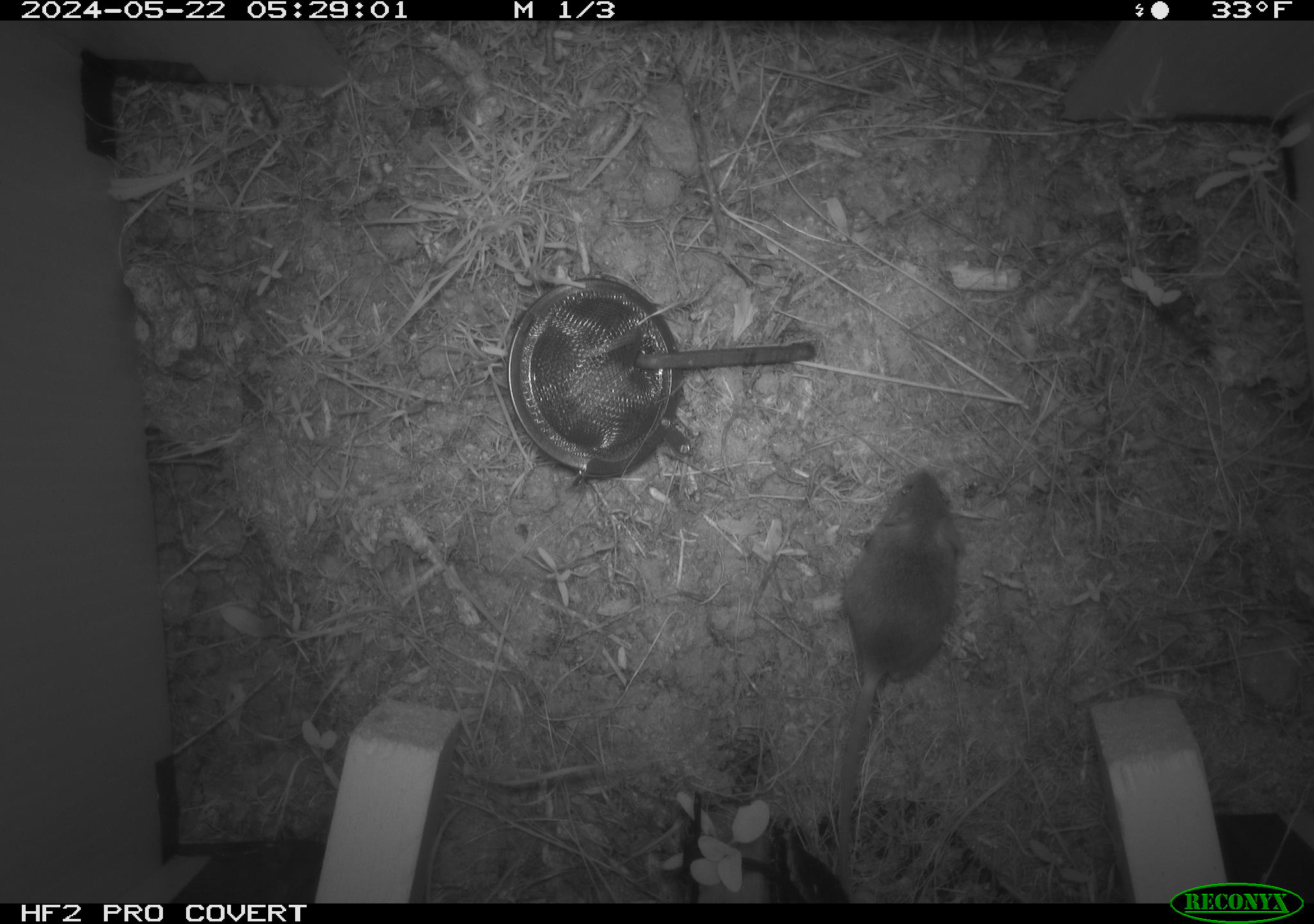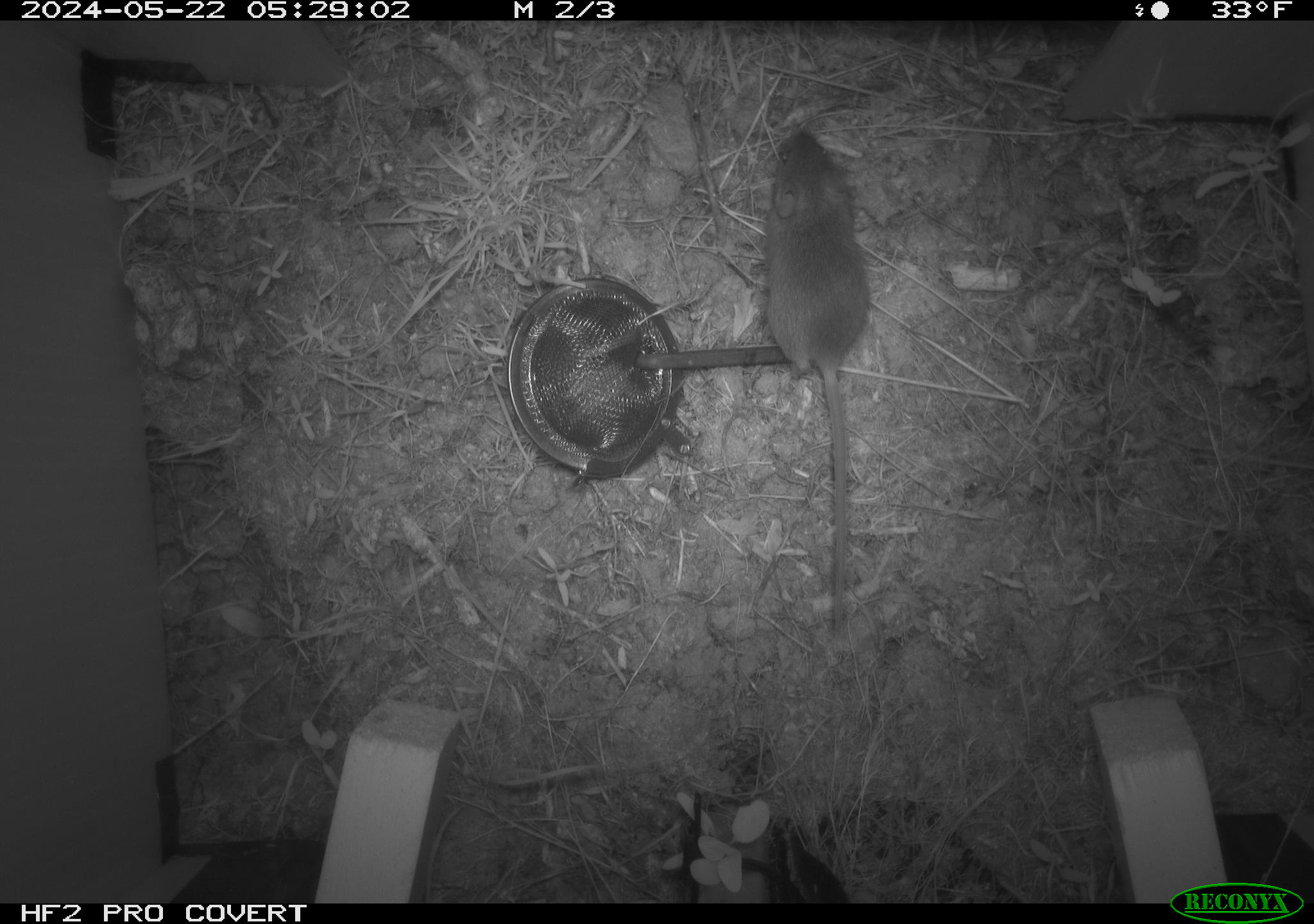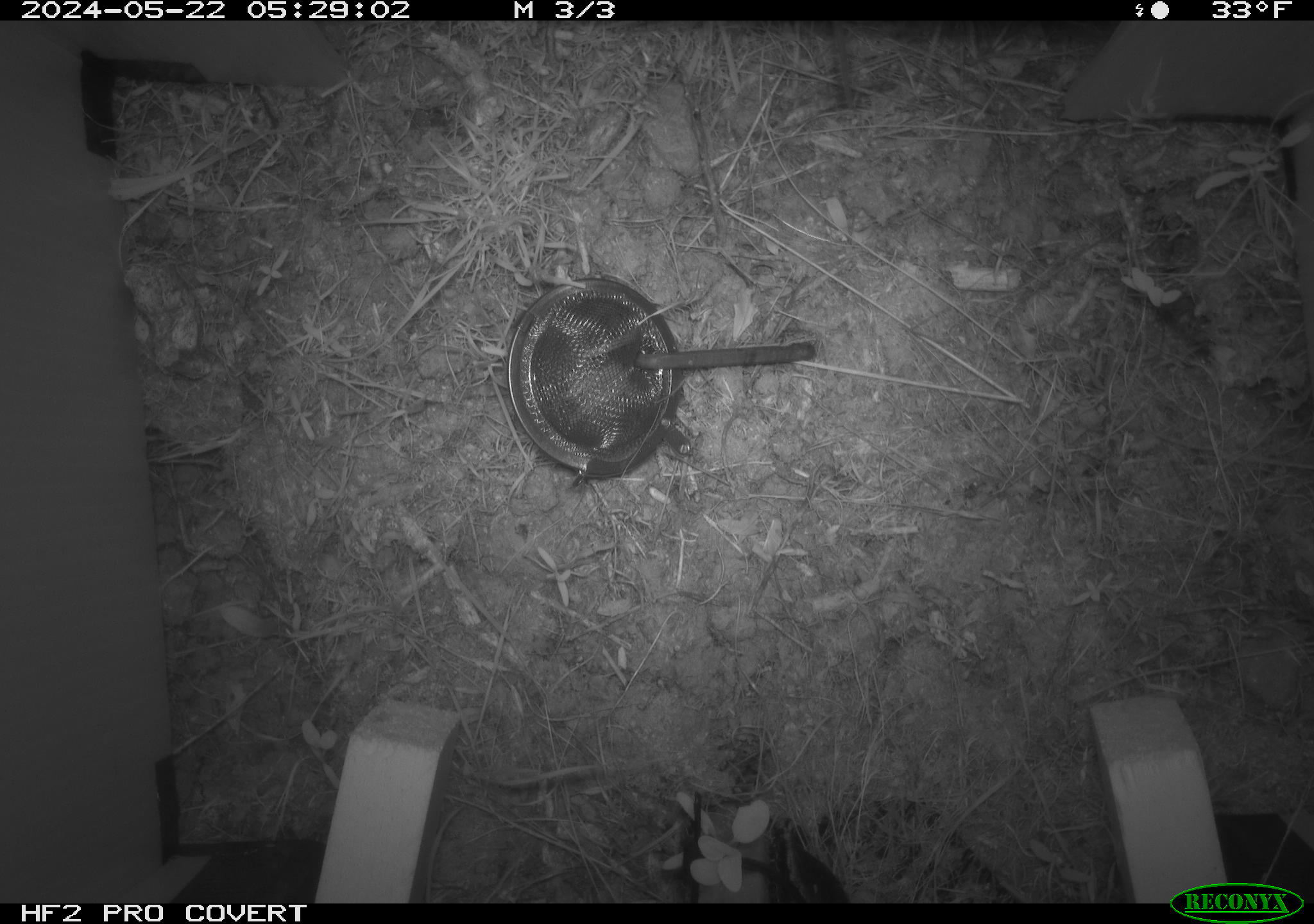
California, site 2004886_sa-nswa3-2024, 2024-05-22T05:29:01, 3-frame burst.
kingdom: Animalia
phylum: Chordata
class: Mammalia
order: Rodentia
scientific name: Rodentia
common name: rodent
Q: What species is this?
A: Rodent (Rodentia).